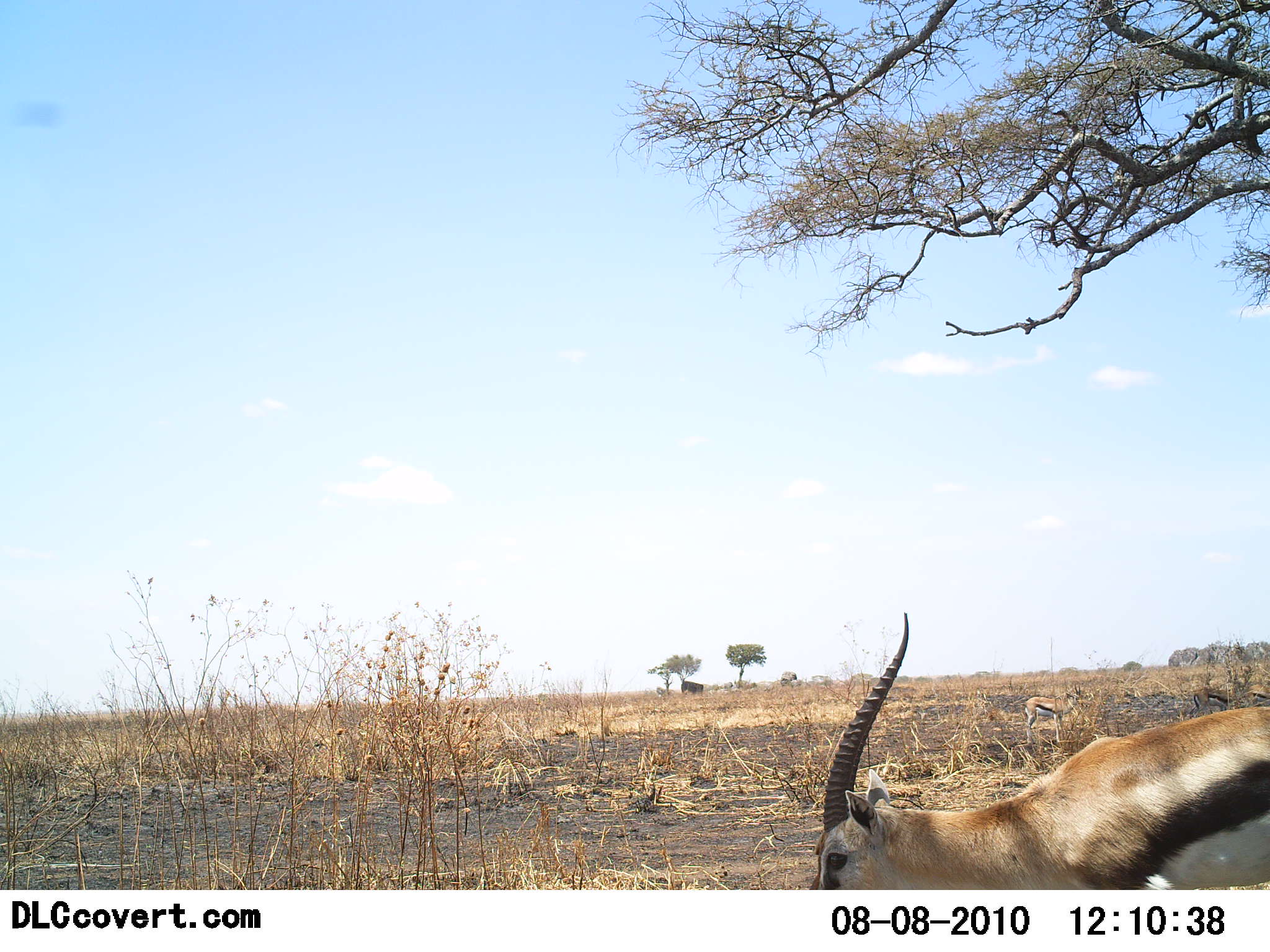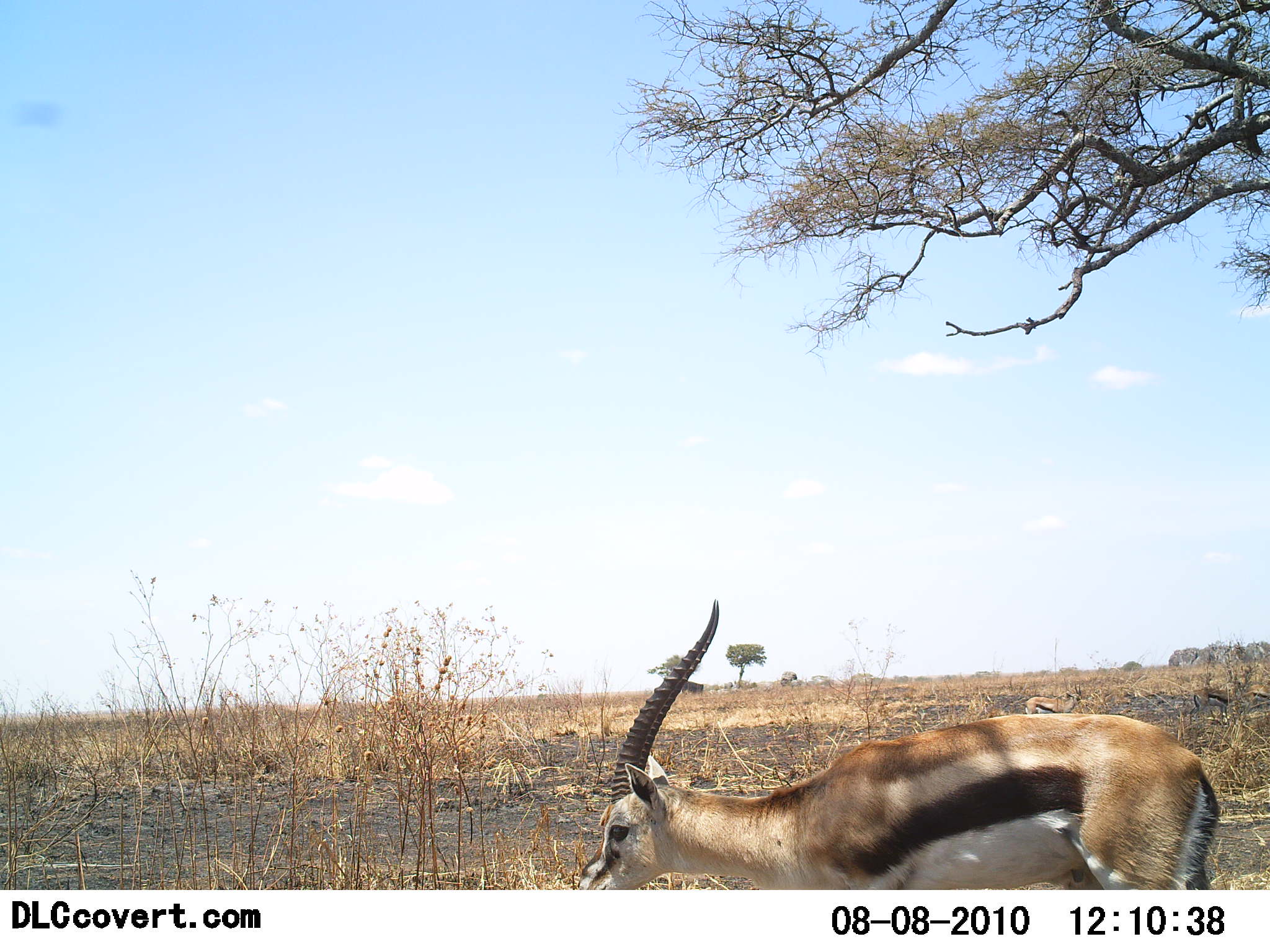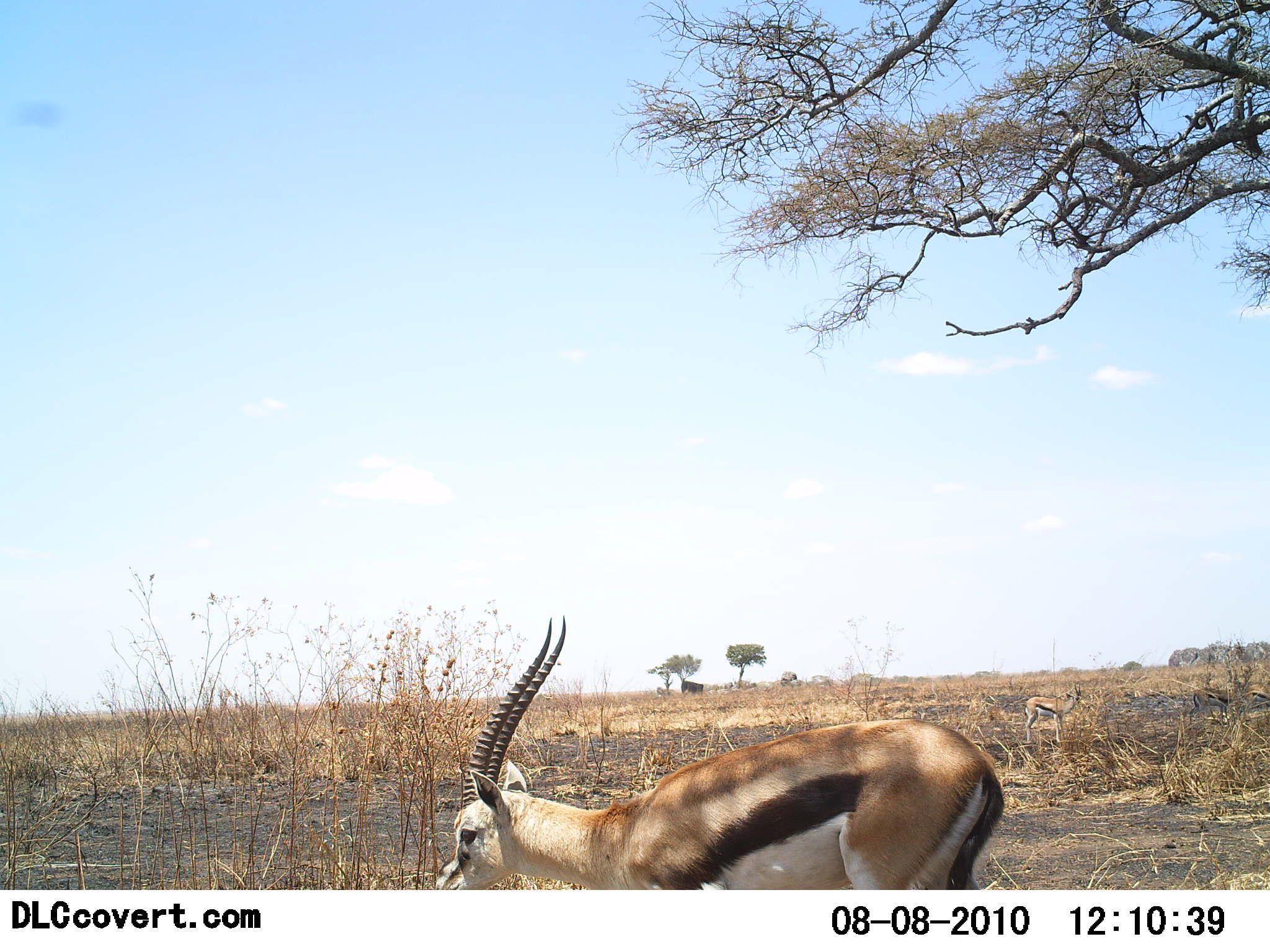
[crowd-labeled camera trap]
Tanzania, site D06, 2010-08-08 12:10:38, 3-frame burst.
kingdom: Animalia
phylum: Chordata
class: Mammalia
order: Artiodactyla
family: Bovidae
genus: Eudorcas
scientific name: Eudorcas thomsonii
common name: thomson's gazelle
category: gazellethomsons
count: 2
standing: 36%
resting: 7%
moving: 93%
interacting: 0%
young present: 7%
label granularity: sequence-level